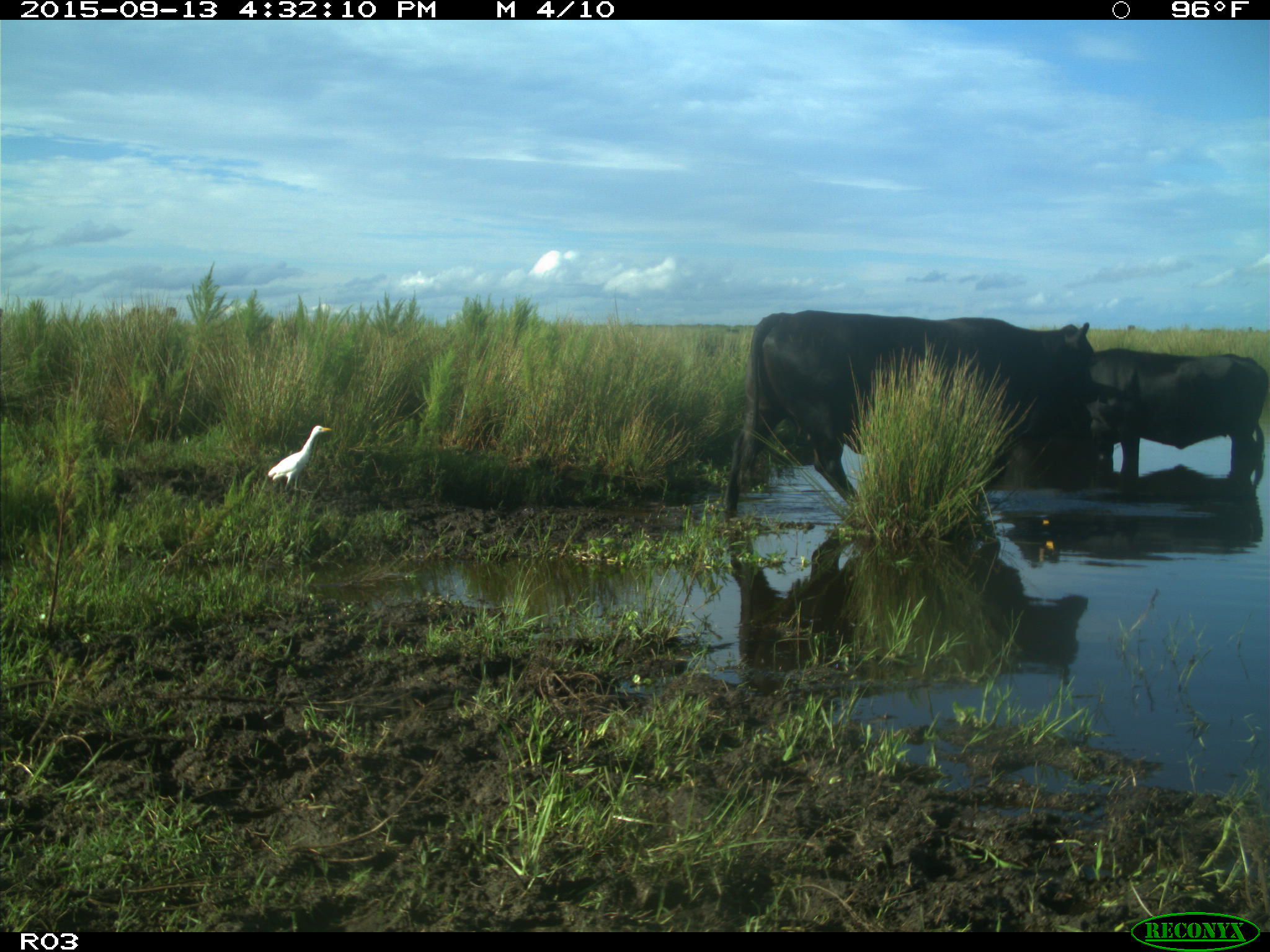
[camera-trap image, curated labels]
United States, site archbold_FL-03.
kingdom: Animalia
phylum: Chordata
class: Mammalia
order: Artiodactyla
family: Bovidae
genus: Bos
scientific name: Bos taurus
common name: domestic cow